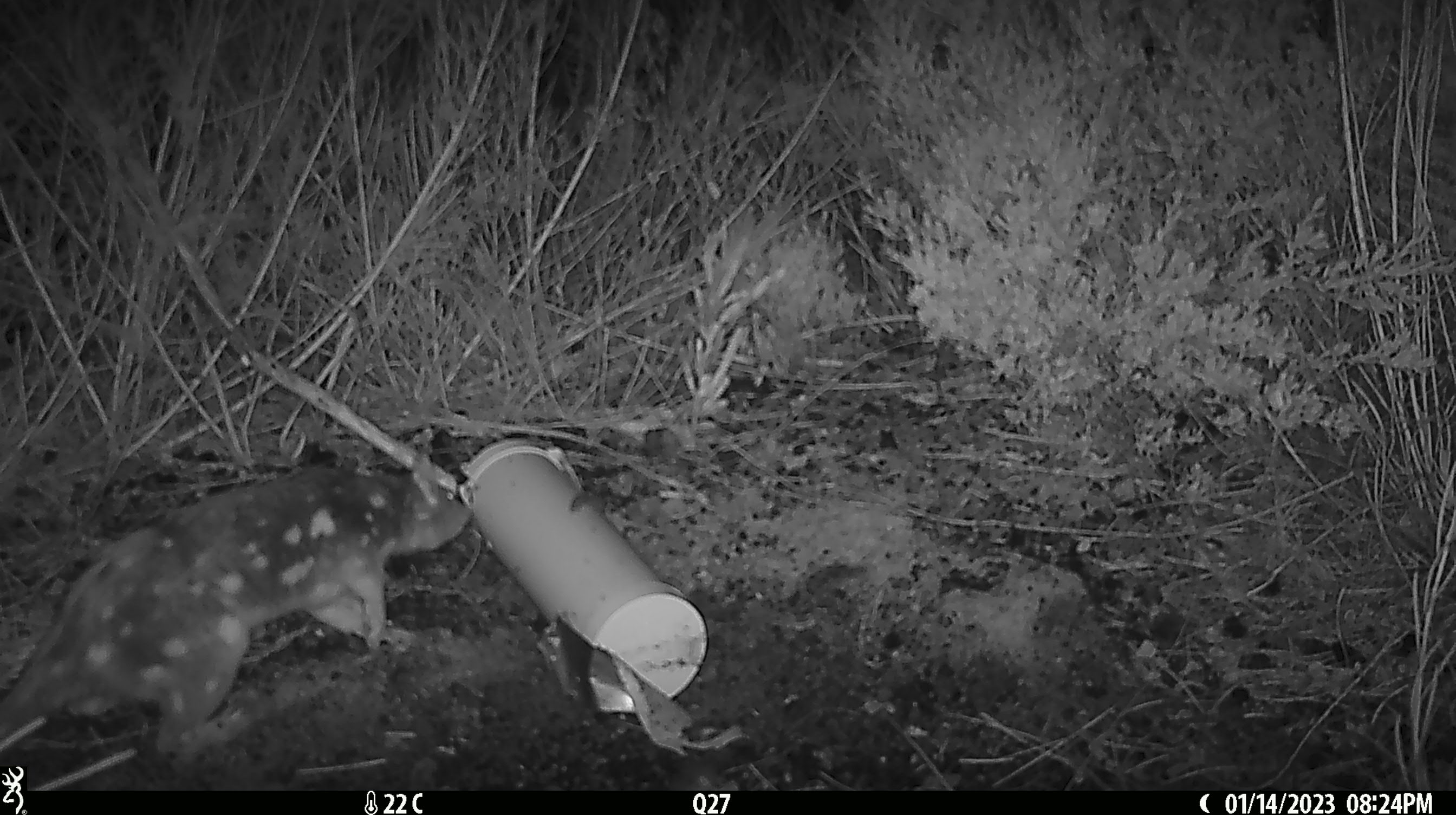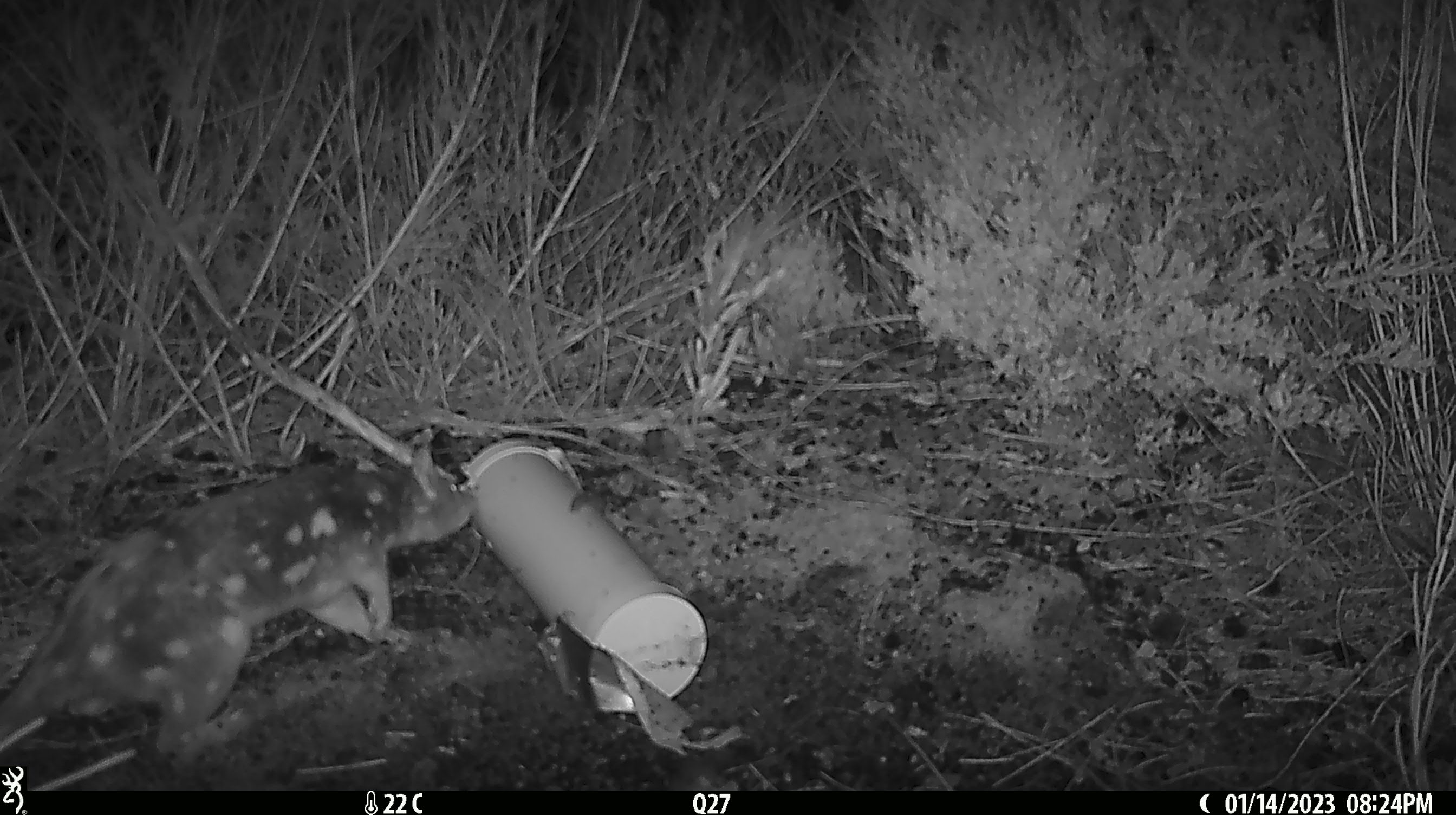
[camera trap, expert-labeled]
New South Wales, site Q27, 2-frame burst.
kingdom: Animalia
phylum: Chordata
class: Mammalia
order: Dasyuromorphia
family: Dasyuridae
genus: Dasyurus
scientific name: Dasyurus maculatus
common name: spotted-tailed quoll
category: quoll